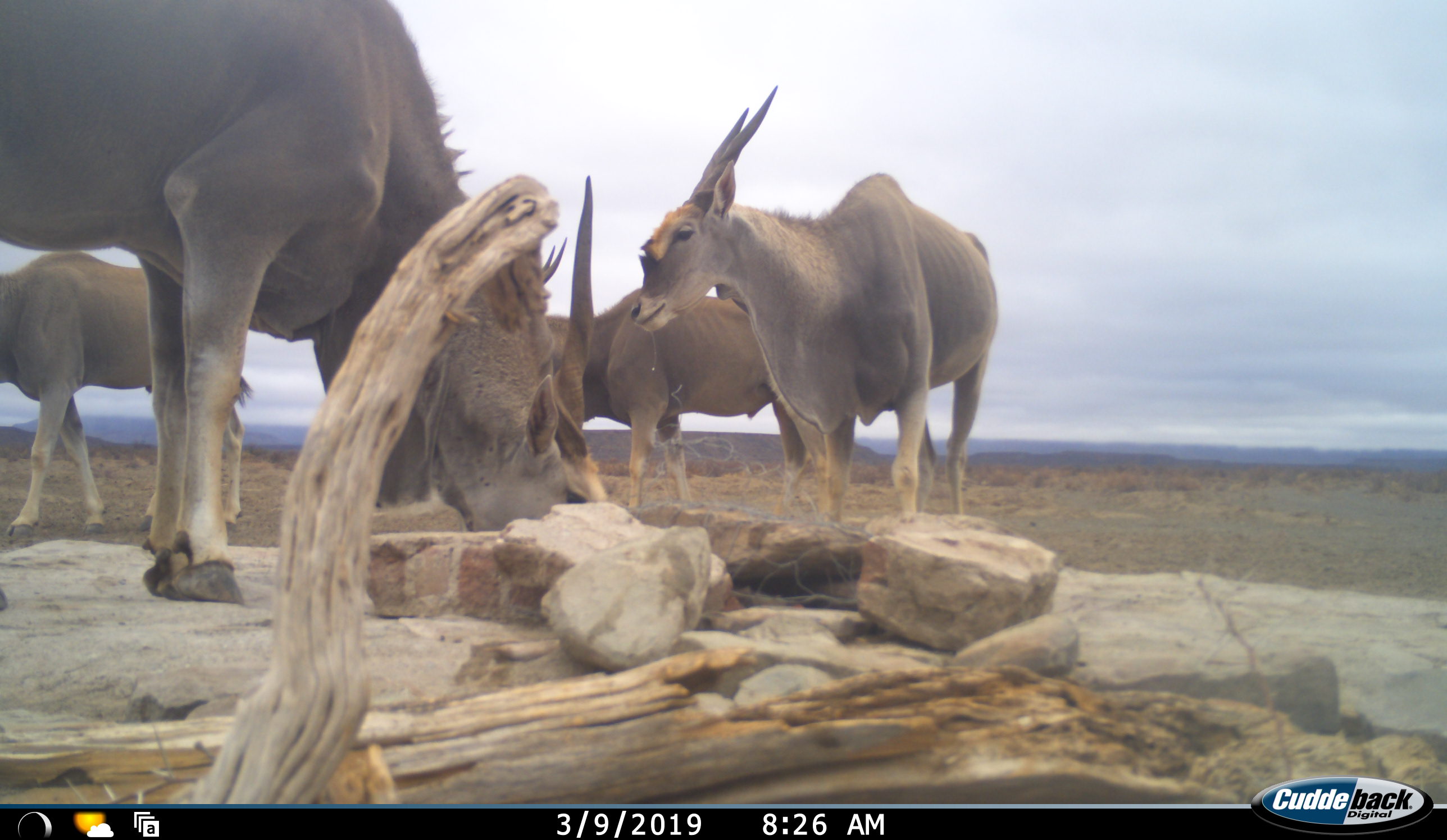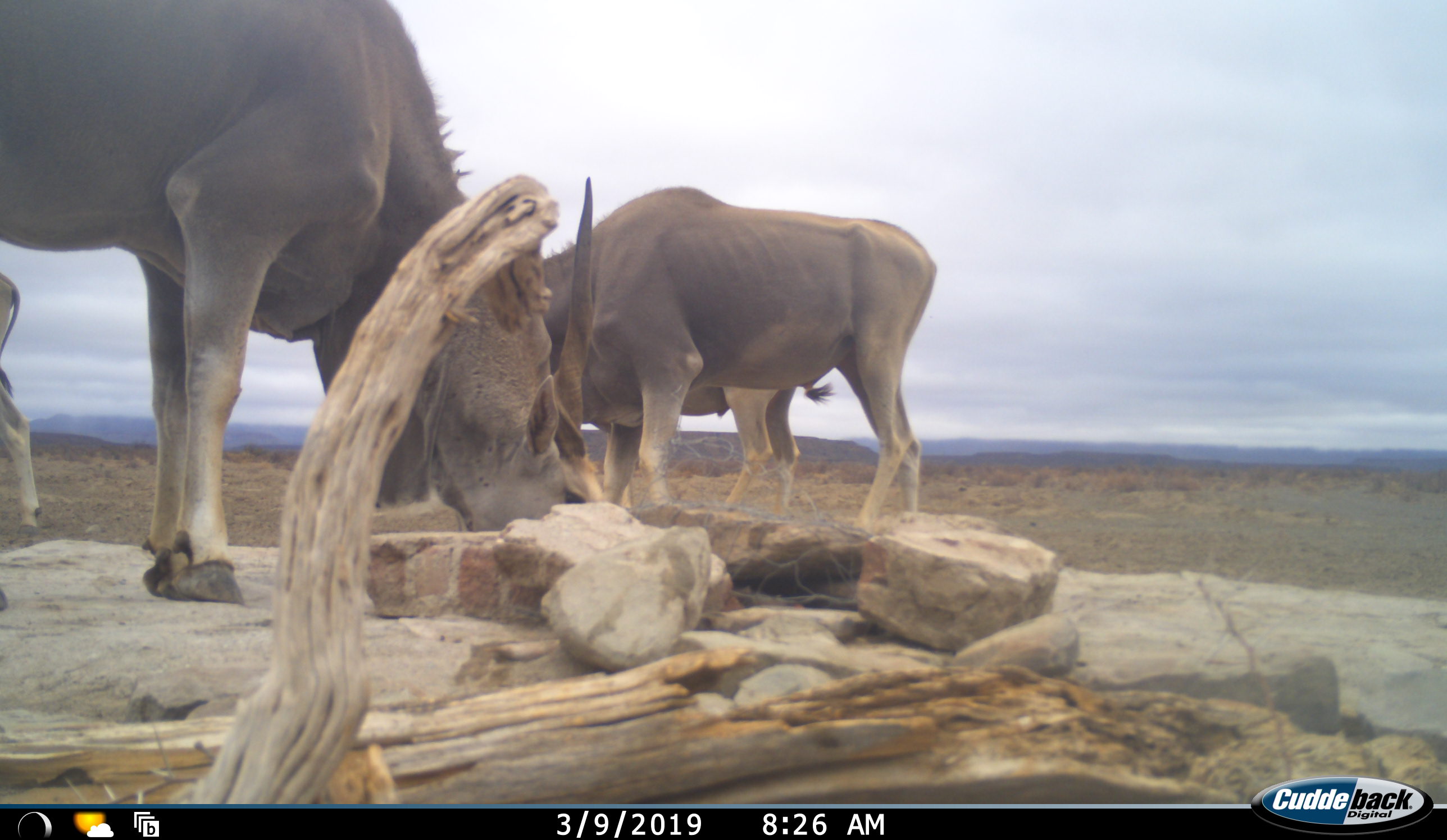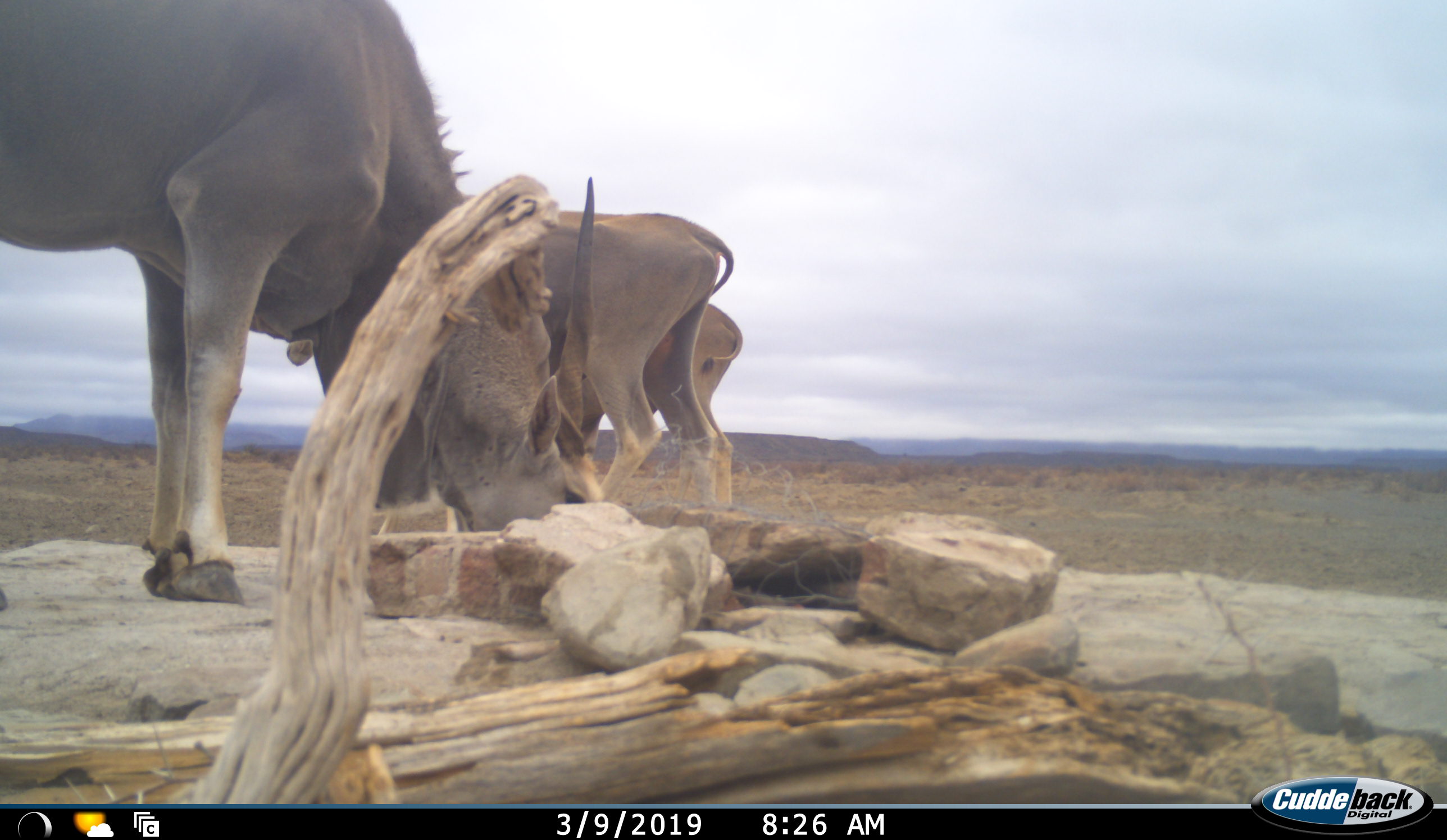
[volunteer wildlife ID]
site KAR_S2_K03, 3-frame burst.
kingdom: Animalia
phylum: Chordata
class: Mammalia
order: Artiodactyla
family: Bovidae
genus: Tragelaphus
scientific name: Tragelaphus oryx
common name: eland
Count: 4.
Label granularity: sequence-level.